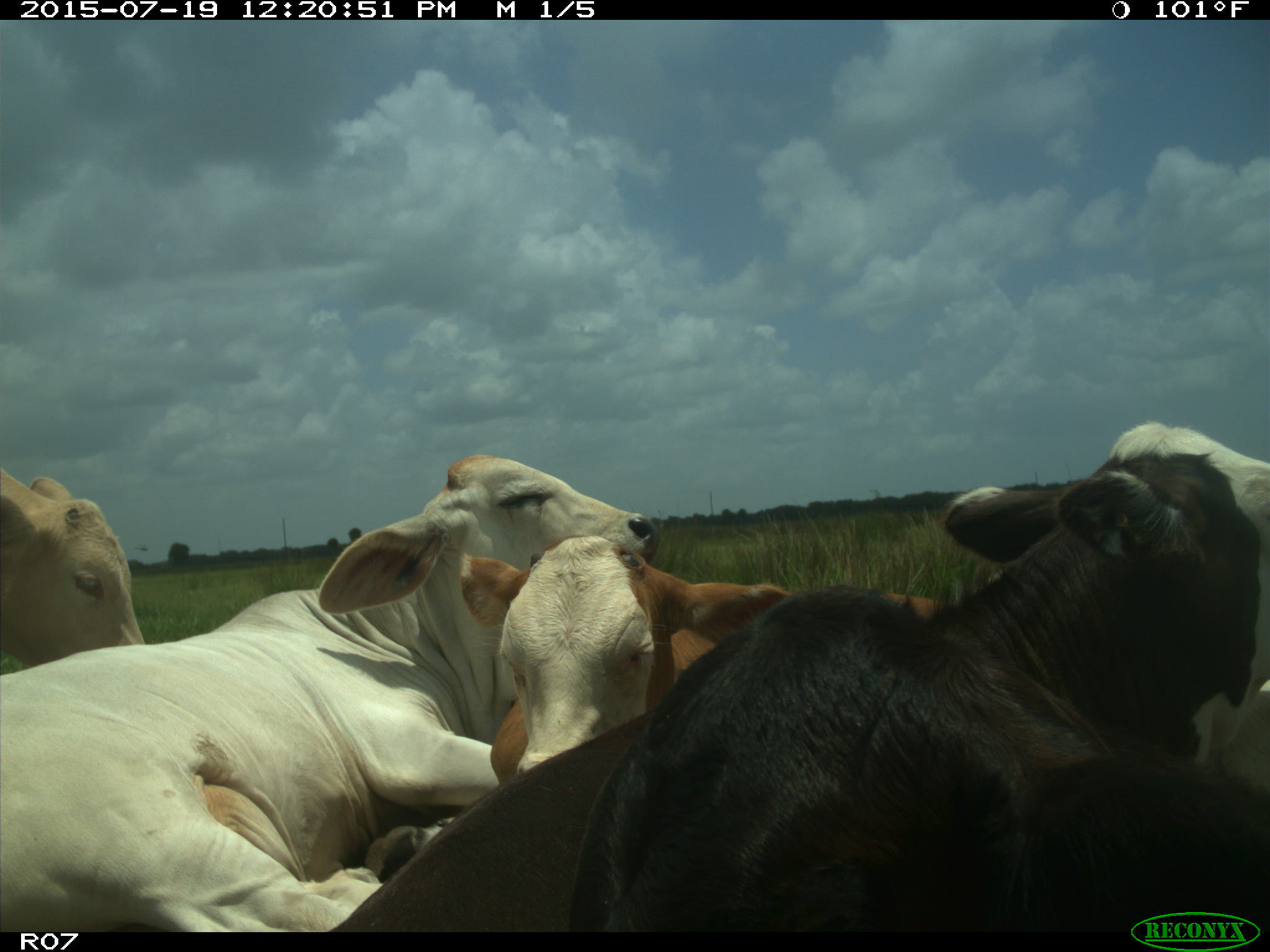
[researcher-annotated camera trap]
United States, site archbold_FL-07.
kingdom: Animalia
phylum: Chordata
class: Mammalia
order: Artiodactyla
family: Bovidae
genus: Bos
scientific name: Bos taurus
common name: domestic cow